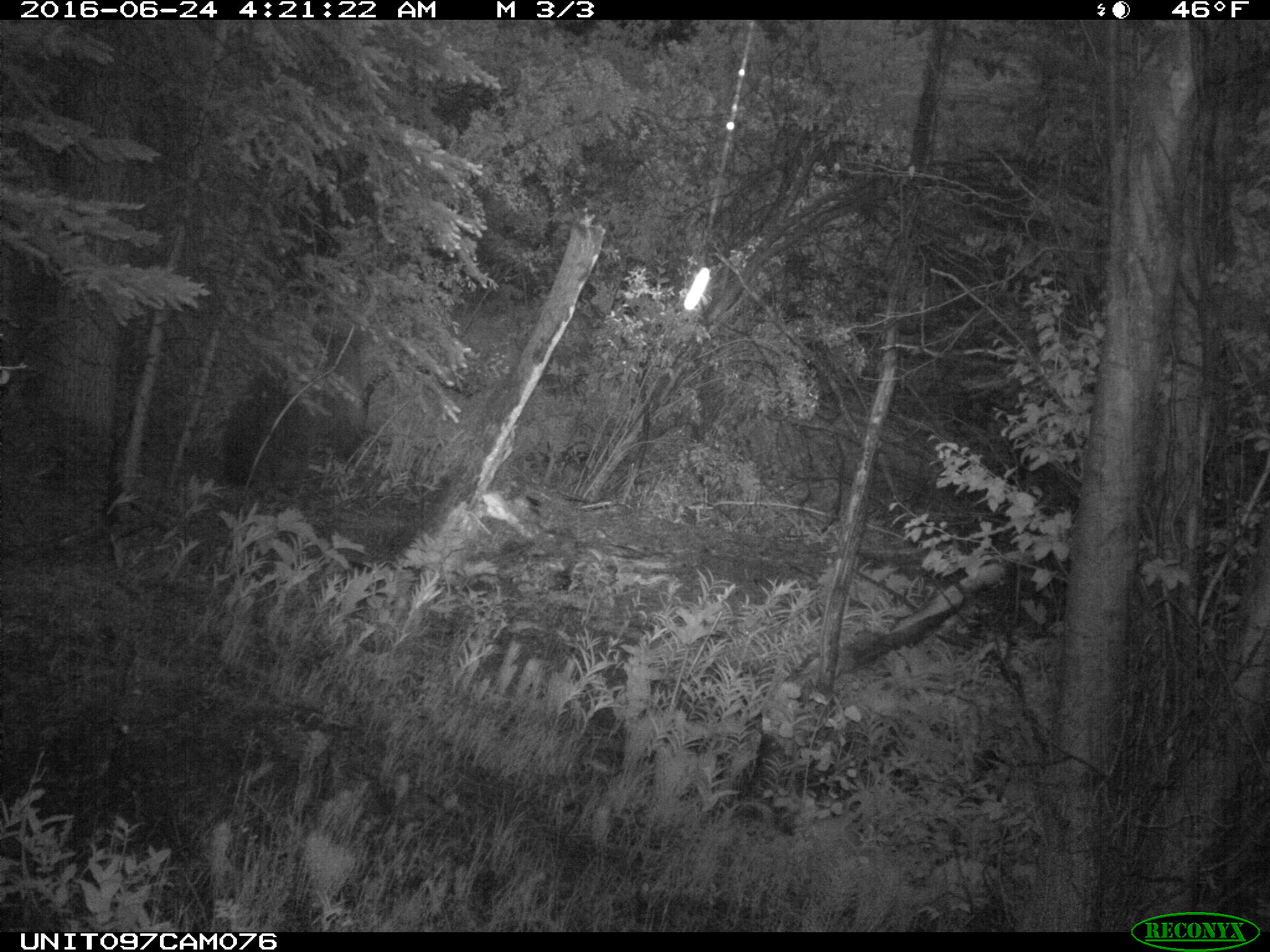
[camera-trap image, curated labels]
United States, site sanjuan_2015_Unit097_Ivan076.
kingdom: Animalia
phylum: Chordata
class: Mammalia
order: Carnivora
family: Ursidae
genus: Ursus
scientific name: Ursus americanus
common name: american black bear